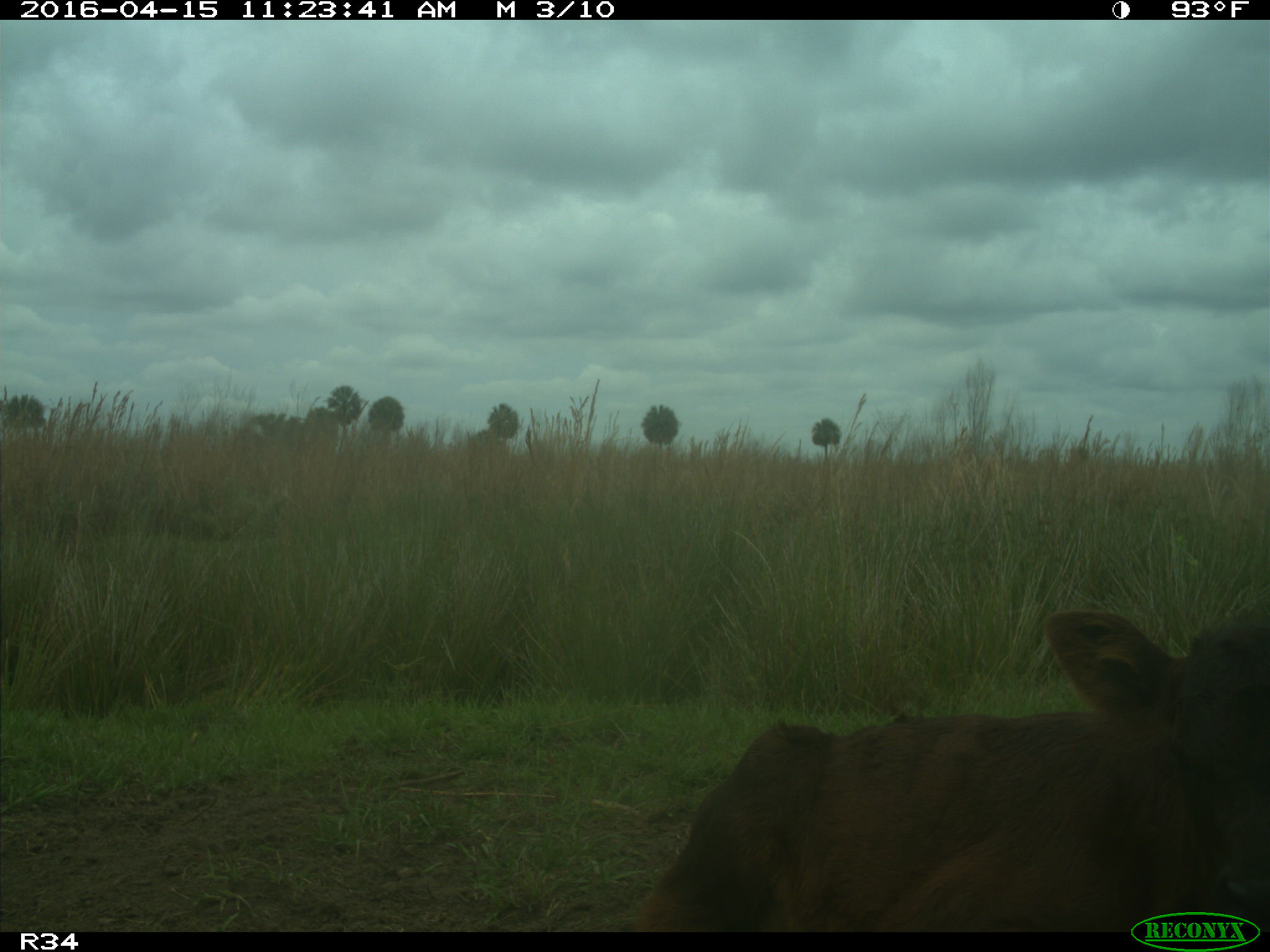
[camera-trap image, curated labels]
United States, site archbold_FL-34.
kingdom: Animalia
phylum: Chordata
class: Mammalia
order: Artiodactyla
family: Bovidae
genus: Bos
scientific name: Bos taurus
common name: domestic cow